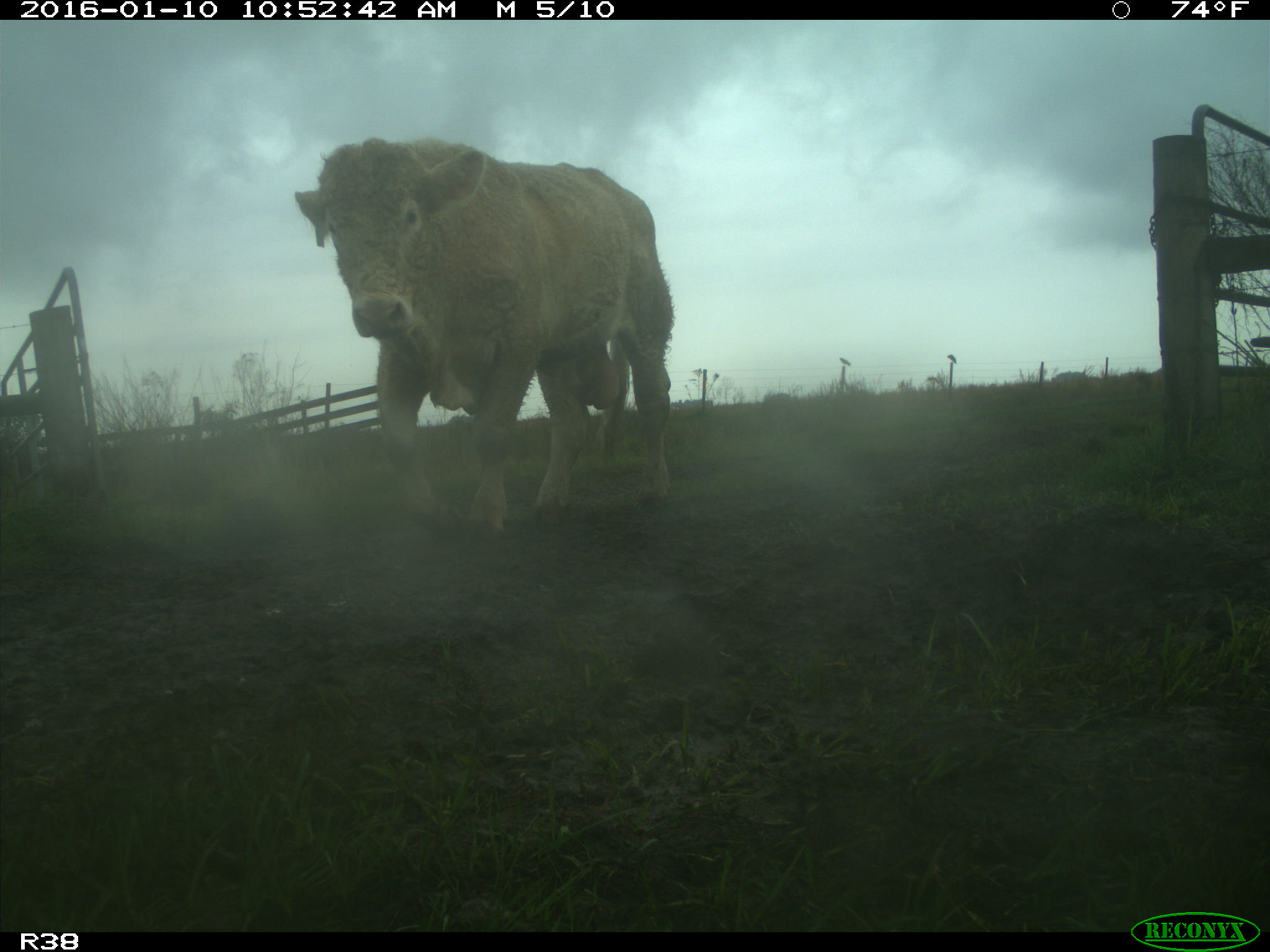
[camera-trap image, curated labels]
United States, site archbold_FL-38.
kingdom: Animalia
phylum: Chordata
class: Mammalia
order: Artiodactyla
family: Bovidae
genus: Bos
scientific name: Bos taurus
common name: domestic cow